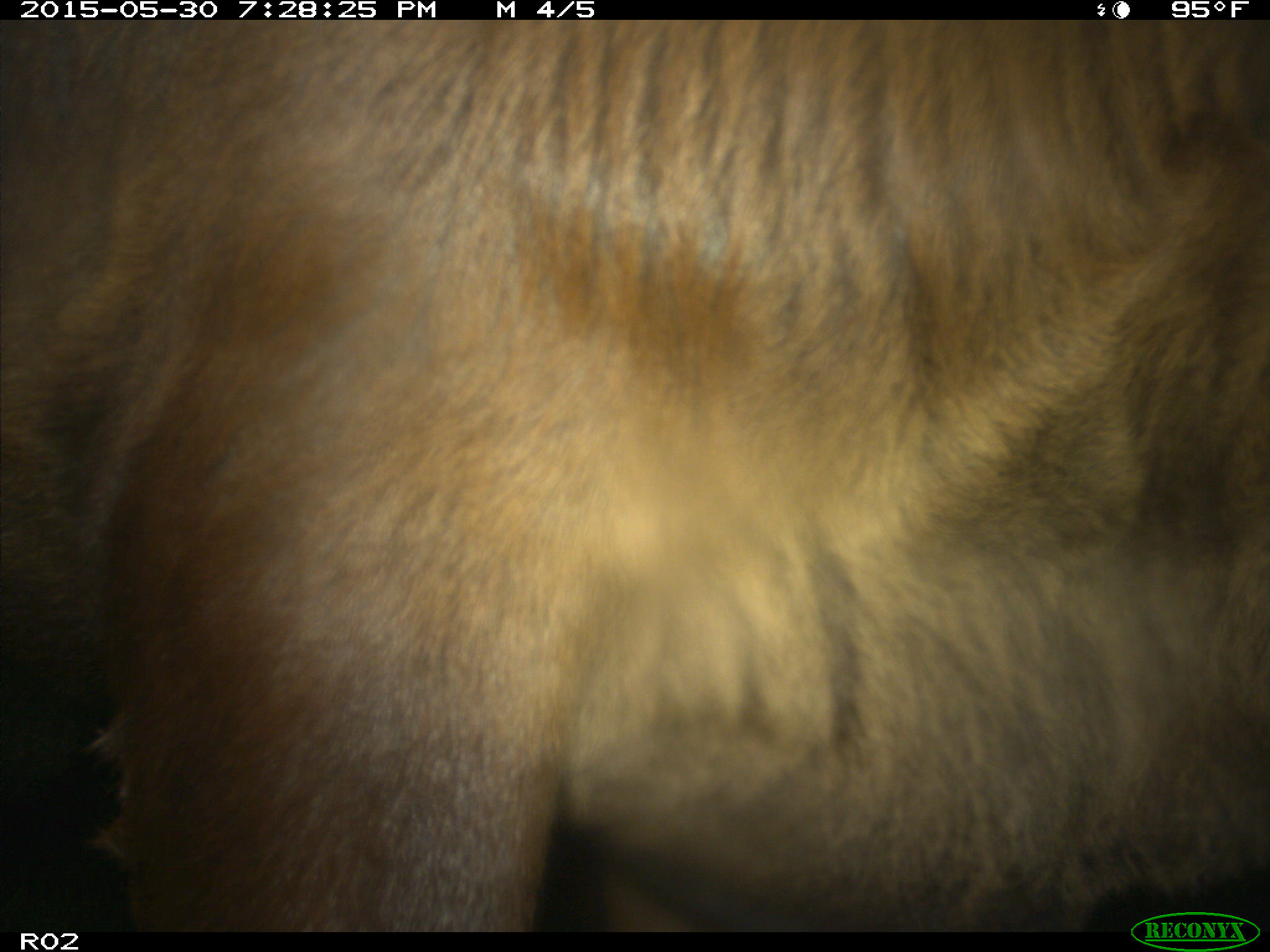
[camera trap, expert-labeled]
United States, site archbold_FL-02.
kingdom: Animalia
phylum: Chordata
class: Mammalia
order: Artiodactyla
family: Bovidae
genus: Bos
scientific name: Bos taurus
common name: domestic cow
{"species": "Bos taurus (domestic cow)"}